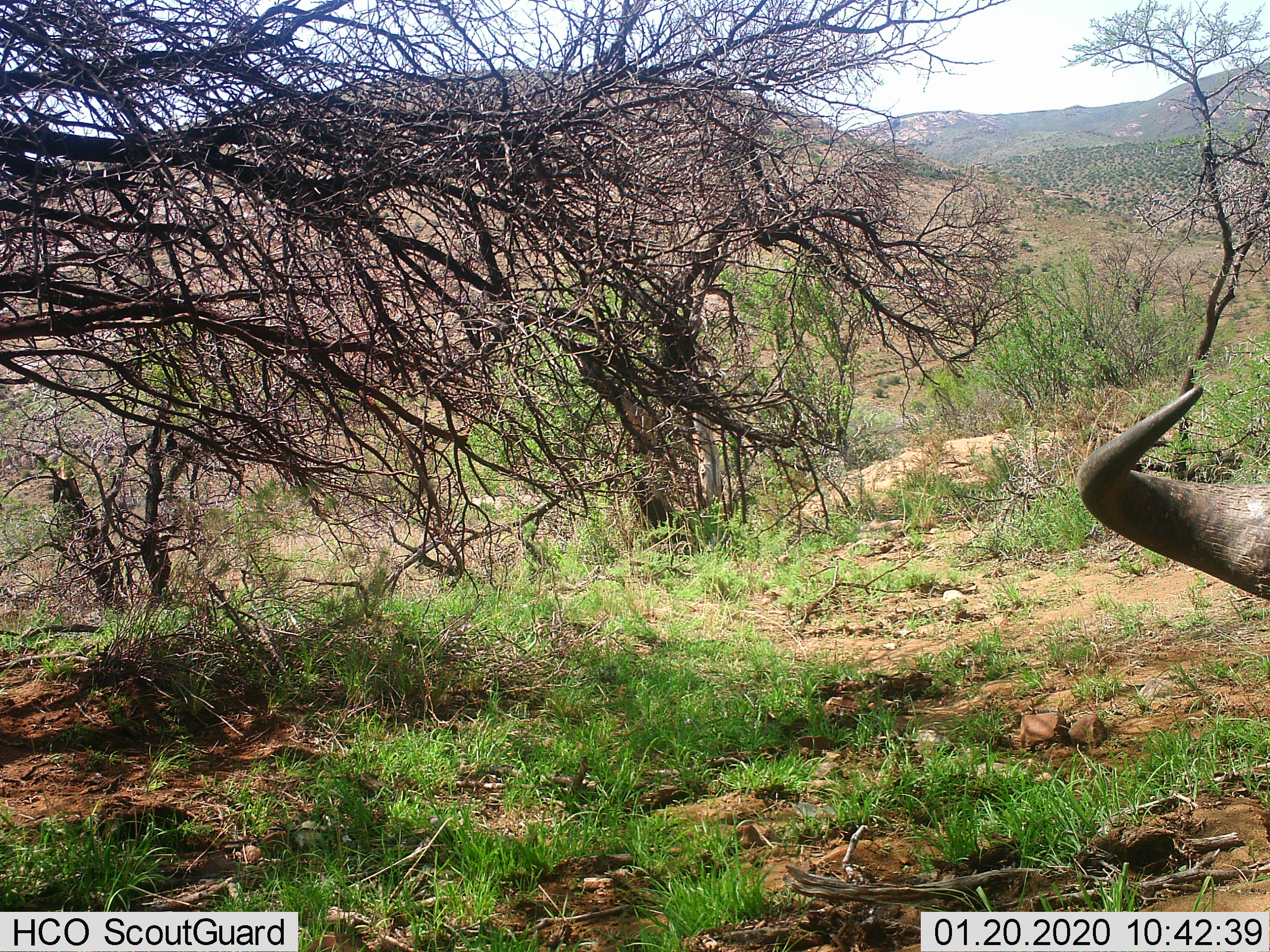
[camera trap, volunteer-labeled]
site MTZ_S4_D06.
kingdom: Animalia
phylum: Chordata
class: Mammalia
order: Artiodactyla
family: Bovidae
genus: Syncerus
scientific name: Syncerus caffer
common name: african buffalo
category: buffalo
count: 1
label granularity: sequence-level